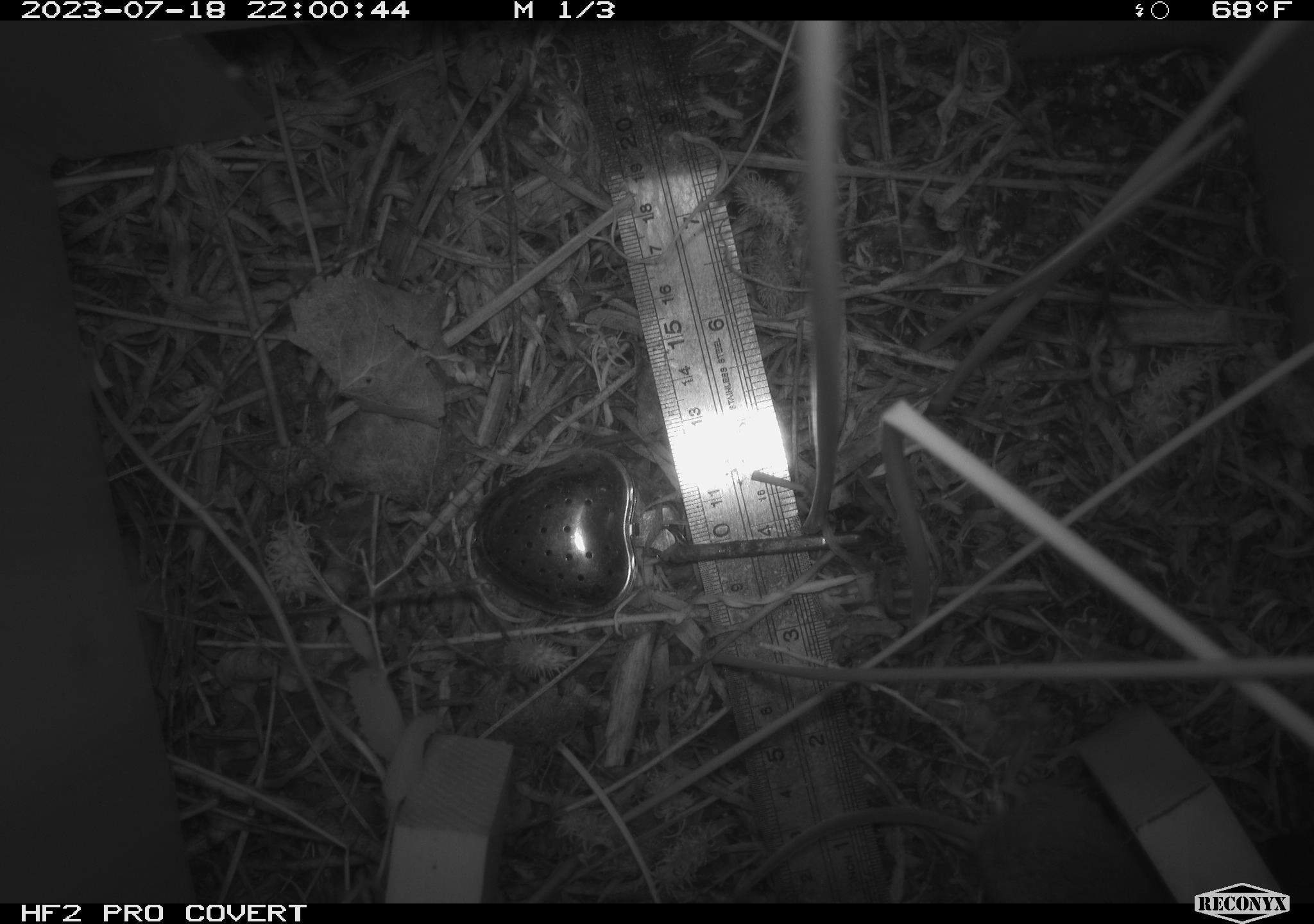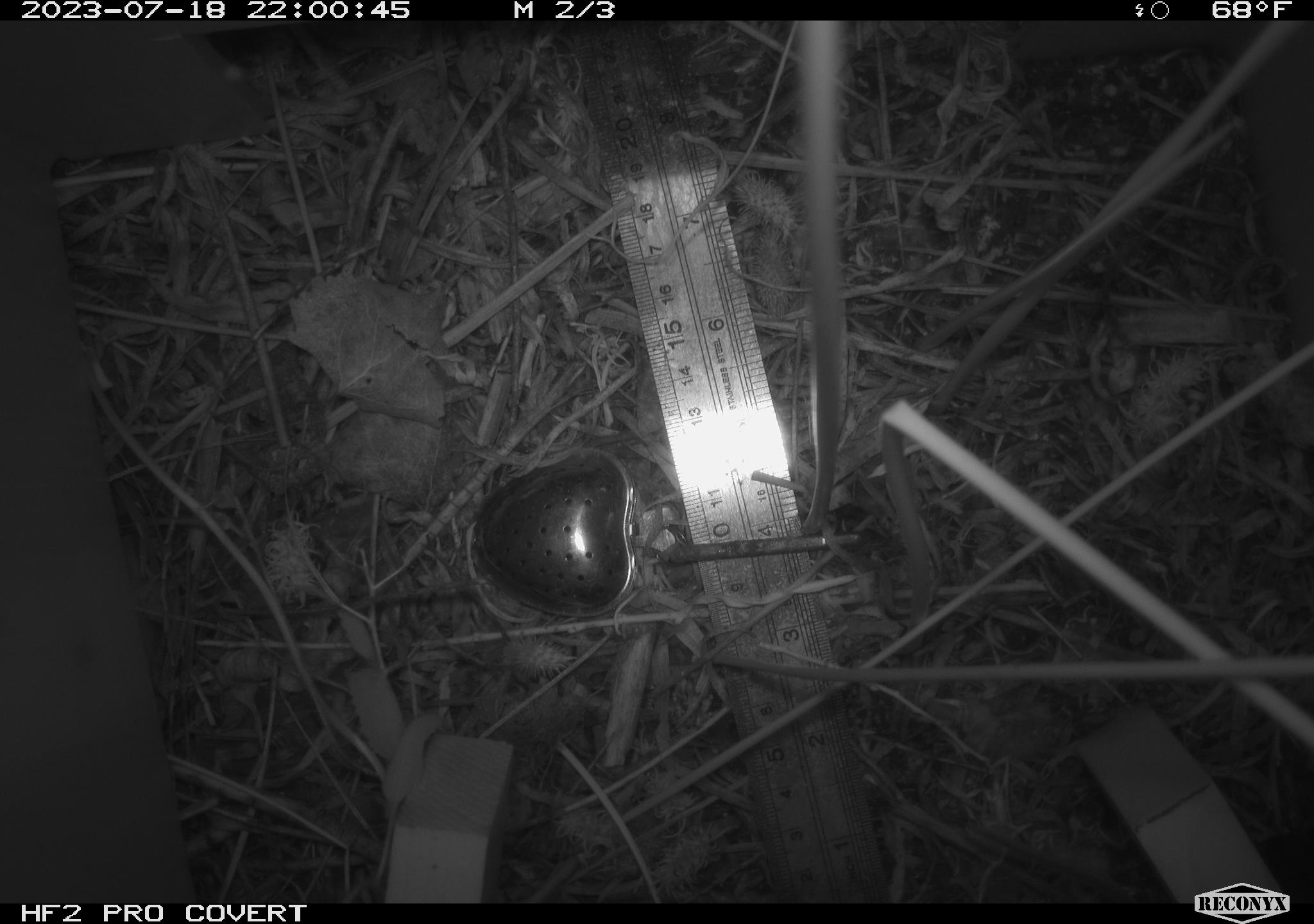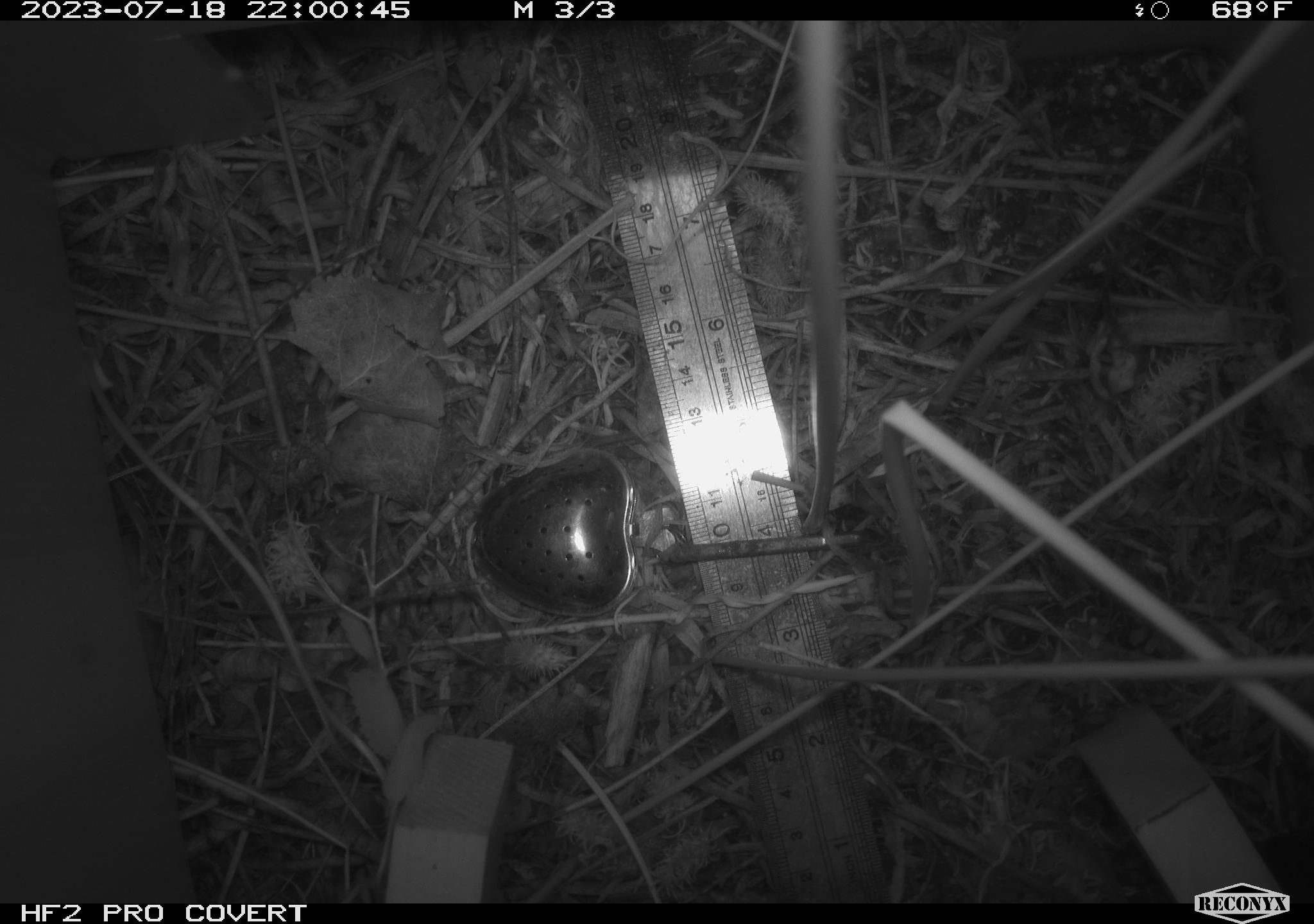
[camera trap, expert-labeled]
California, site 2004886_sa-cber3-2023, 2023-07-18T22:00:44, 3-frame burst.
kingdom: Animalia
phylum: Chordata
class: Mammalia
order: Rodentia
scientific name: Rodentia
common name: mouse species